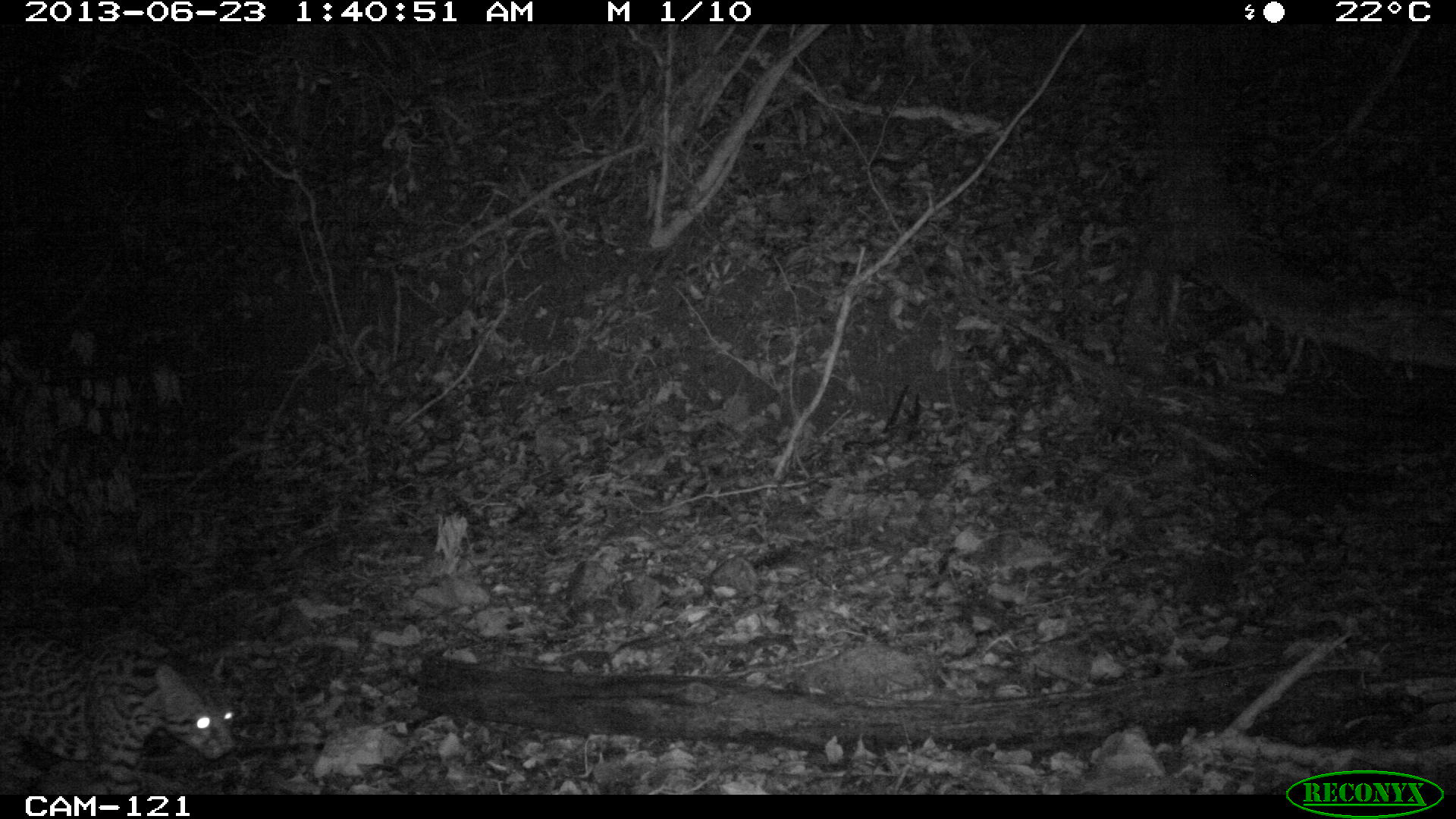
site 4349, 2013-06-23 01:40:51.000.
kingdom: Animalia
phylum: Chordata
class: Mammalia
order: Carnivora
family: Felidae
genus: Leopardus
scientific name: Leopardus pardalis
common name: ocelot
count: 1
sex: male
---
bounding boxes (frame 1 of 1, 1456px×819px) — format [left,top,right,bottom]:
leopardus pardalis: [0,623,238,791]